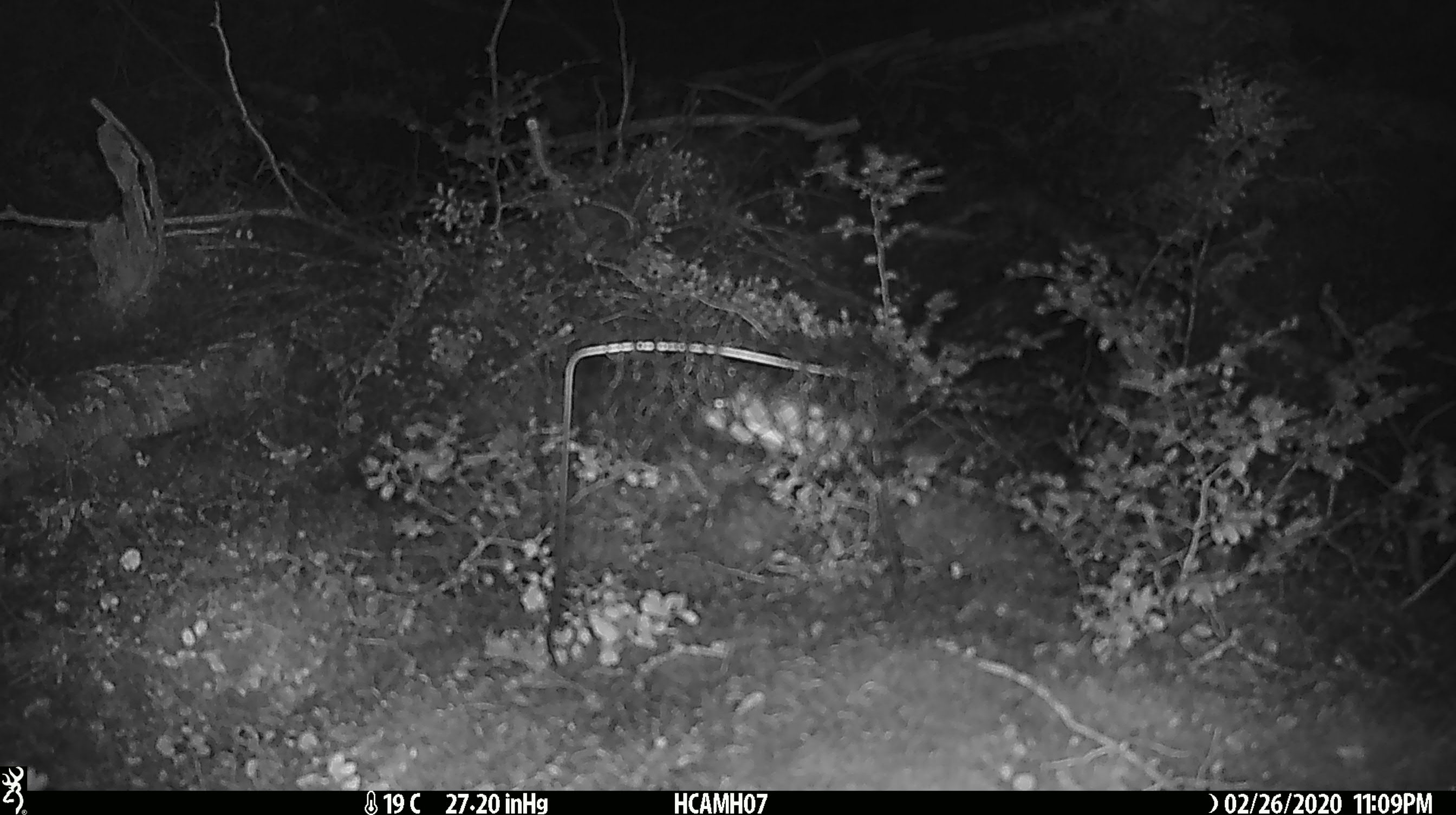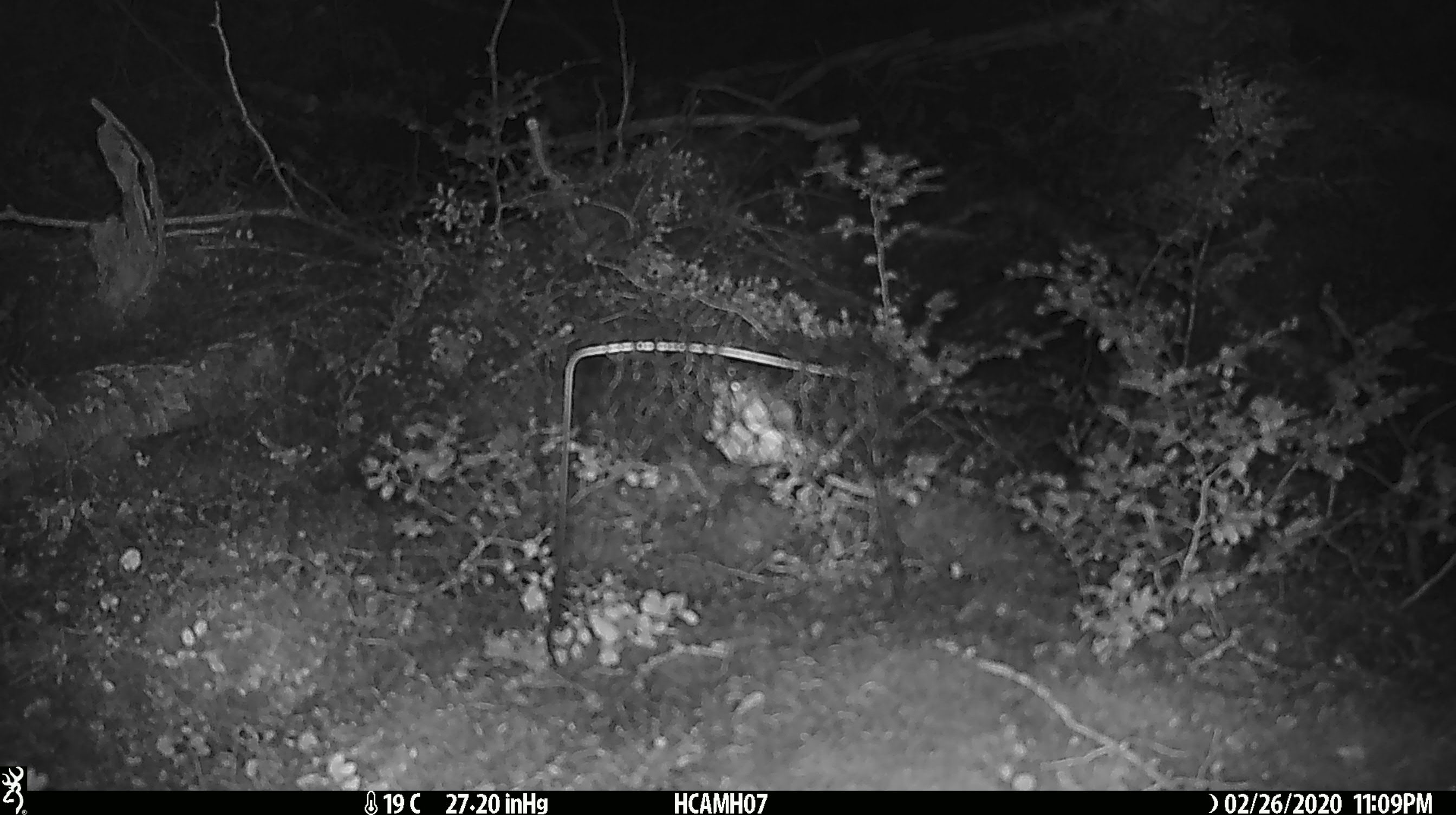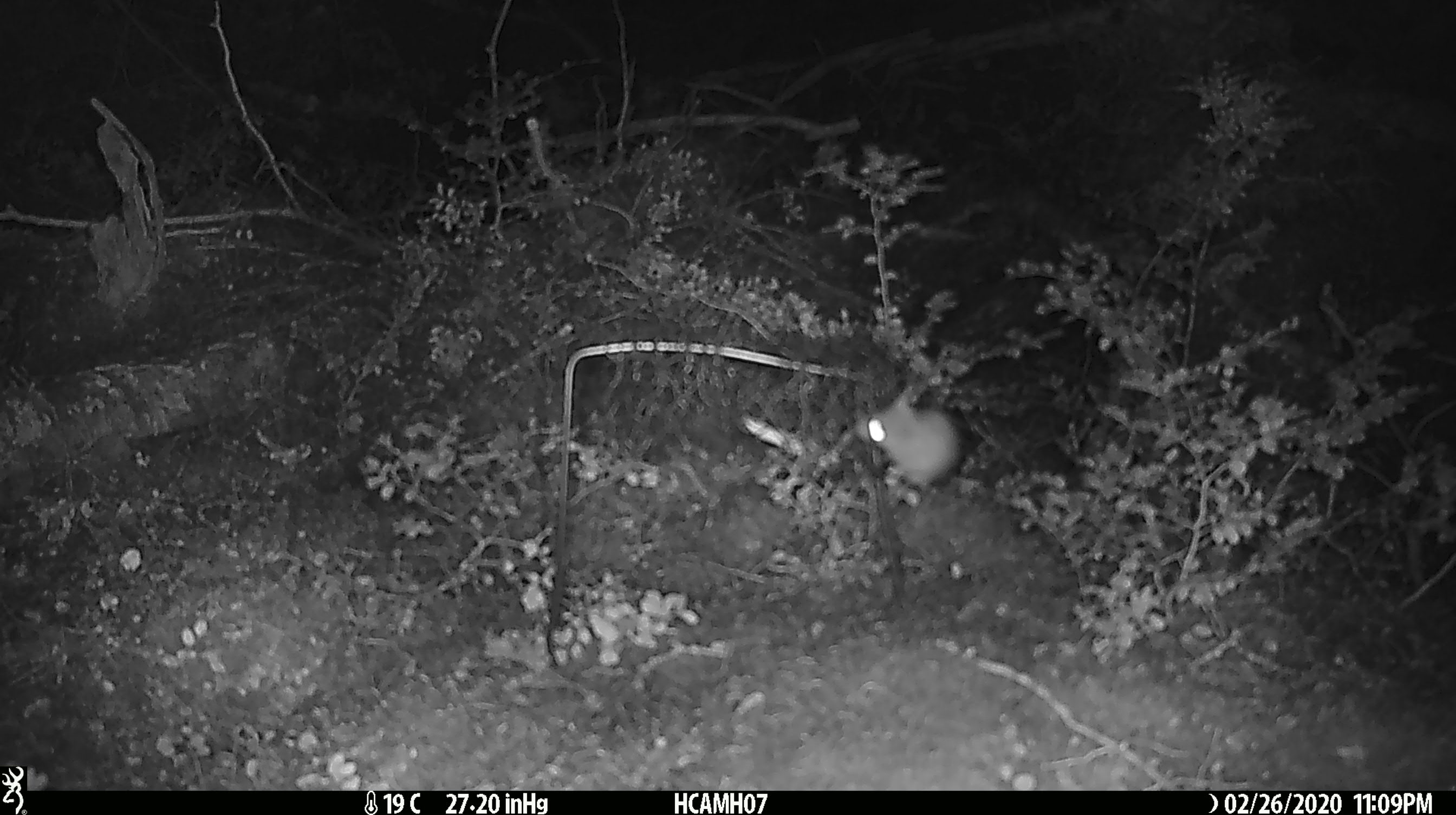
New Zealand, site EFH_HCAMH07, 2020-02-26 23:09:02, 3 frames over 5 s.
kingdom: Animalia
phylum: Chordata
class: Mammalia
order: Rodentia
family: Muridae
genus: Mus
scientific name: Mus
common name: mouse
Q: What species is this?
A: Mouse (Mus).